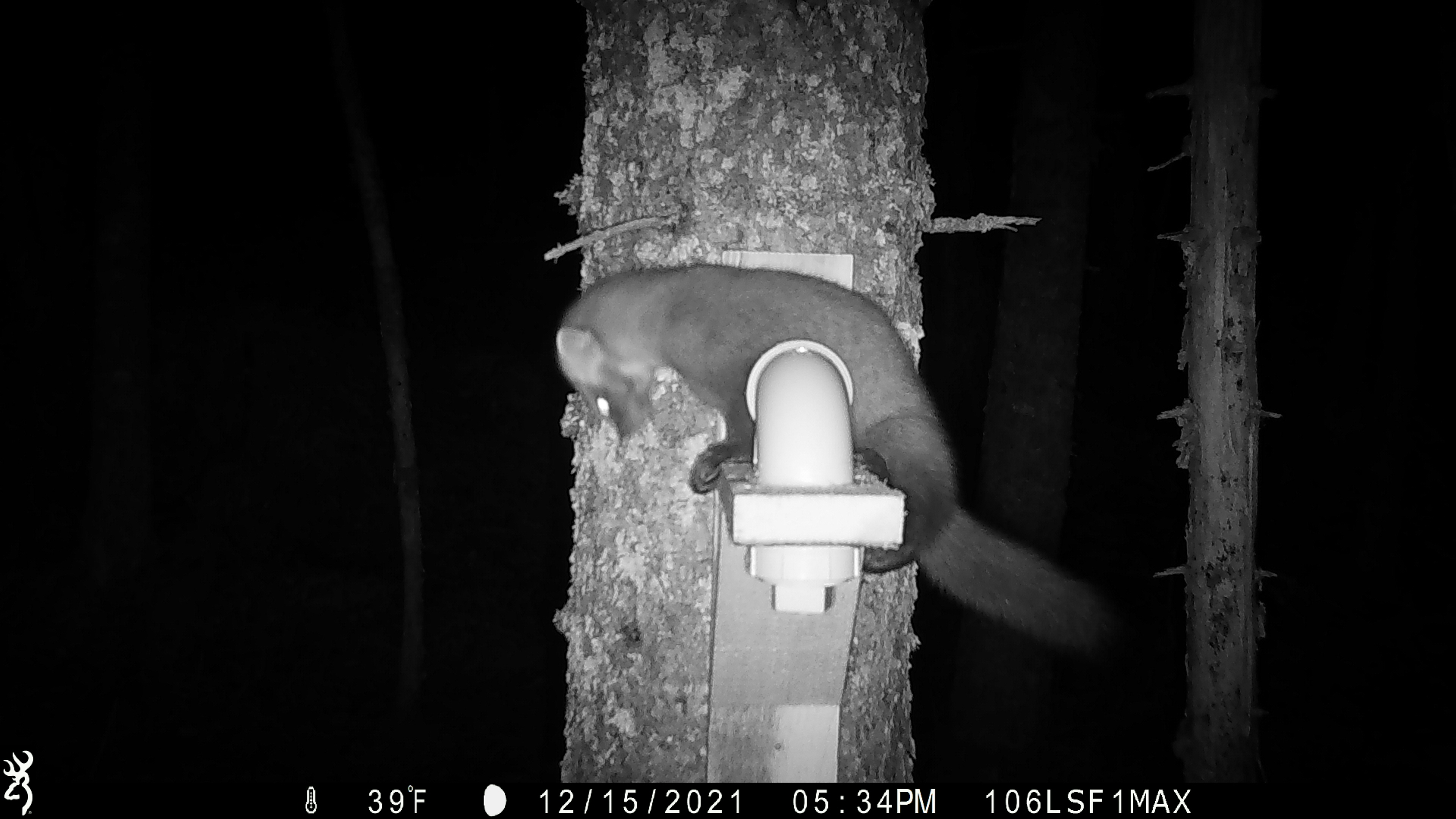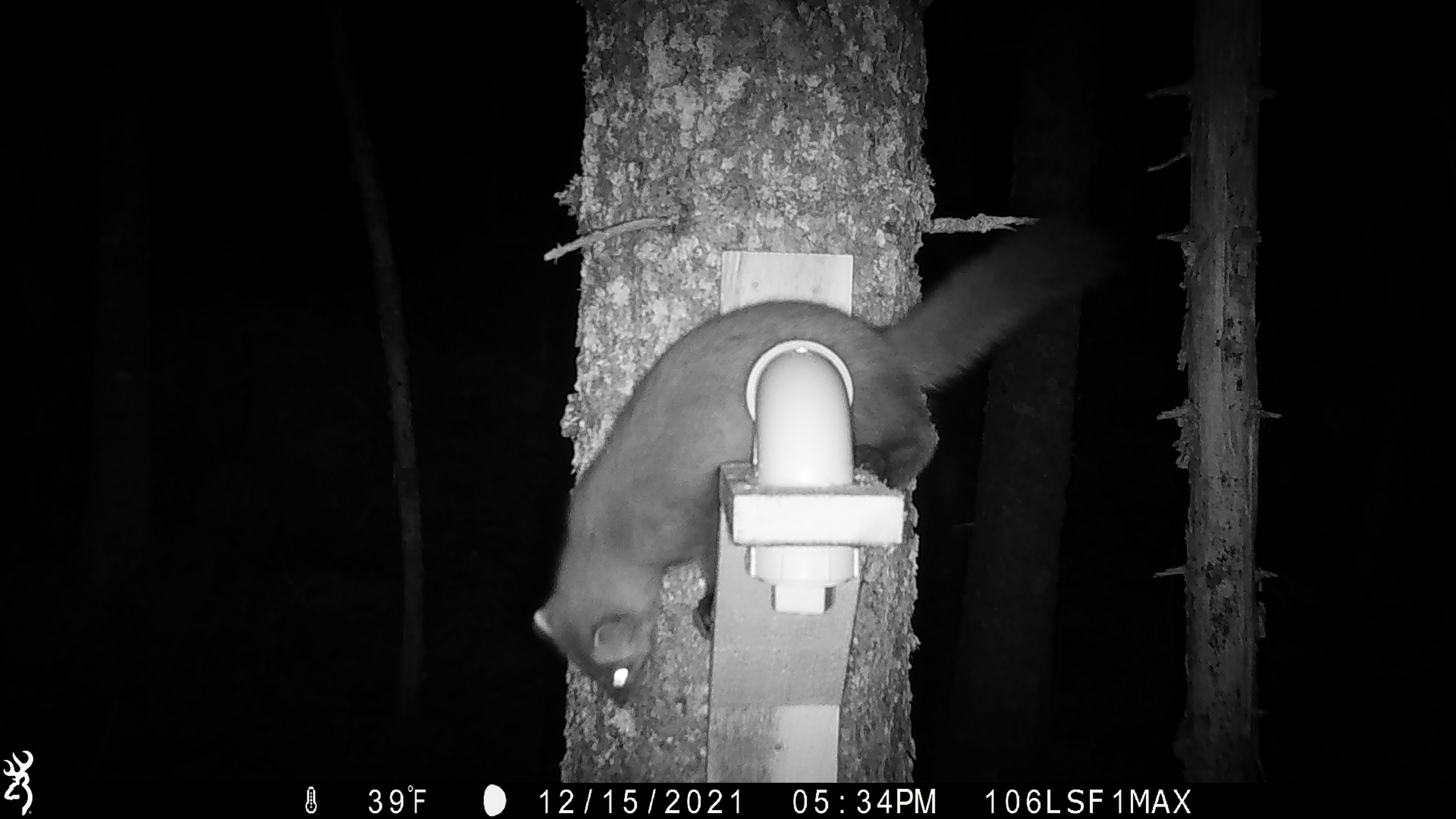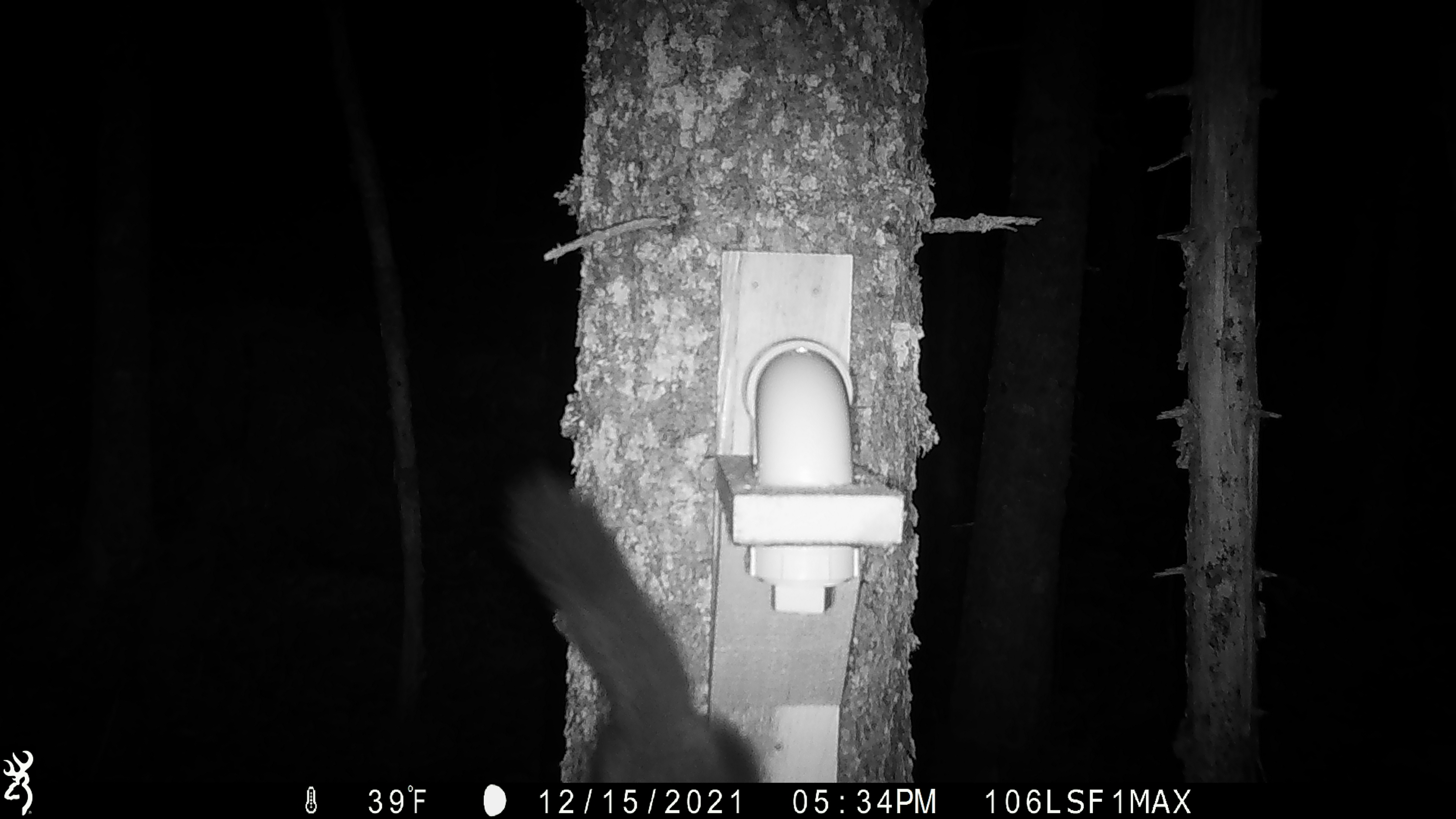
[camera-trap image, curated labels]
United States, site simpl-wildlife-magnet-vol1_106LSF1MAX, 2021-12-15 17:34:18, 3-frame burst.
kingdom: Animalia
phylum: Chordata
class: Mammalia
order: Carnivora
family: Mustelidae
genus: Martes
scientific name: Martes americana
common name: american marten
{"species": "american marten (Martes americana)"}